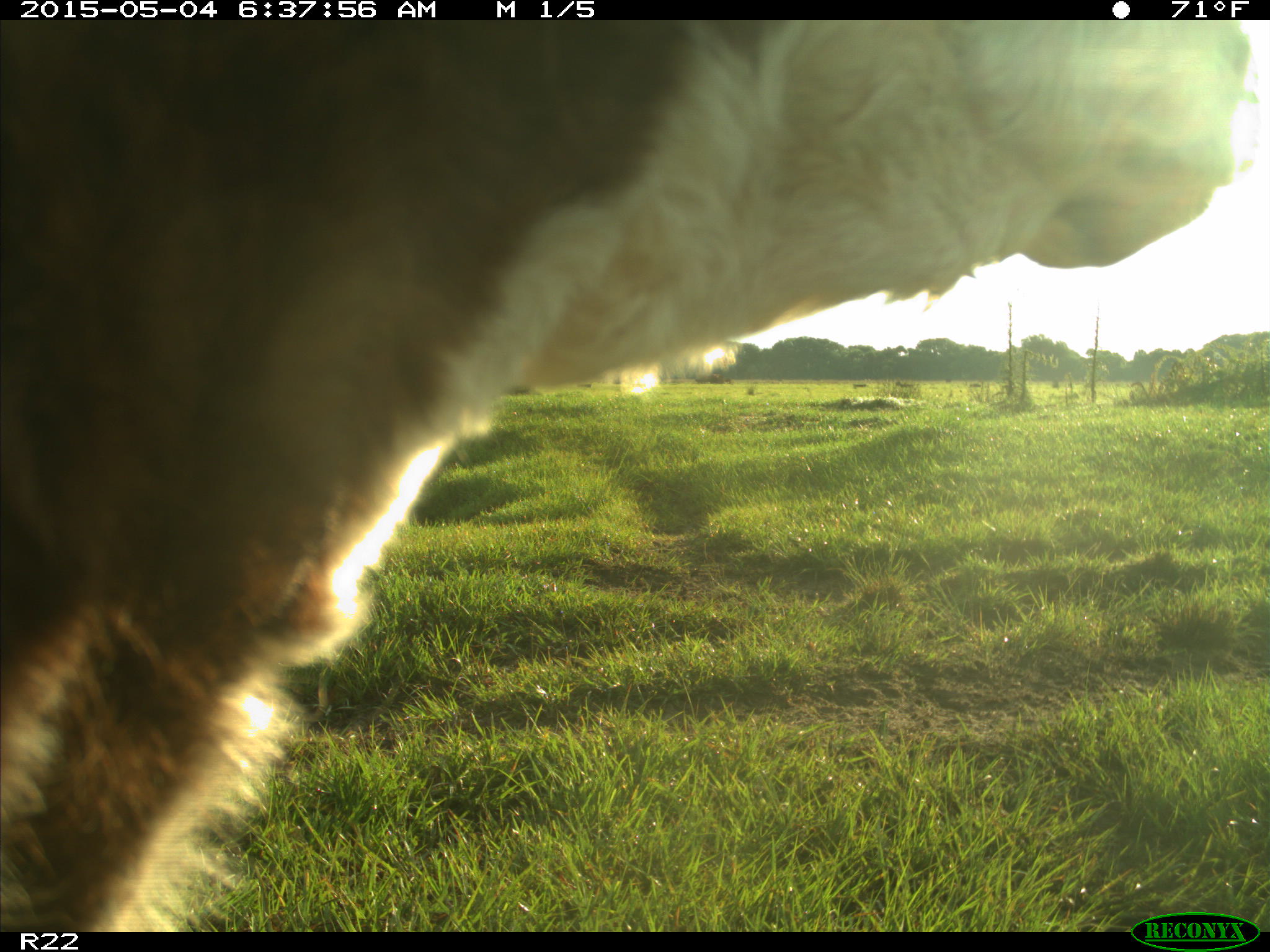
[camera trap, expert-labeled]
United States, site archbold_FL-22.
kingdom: Animalia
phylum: Chordata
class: Mammalia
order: Artiodactyla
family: Bovidae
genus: Bos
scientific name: Bos taurus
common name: domestic cow